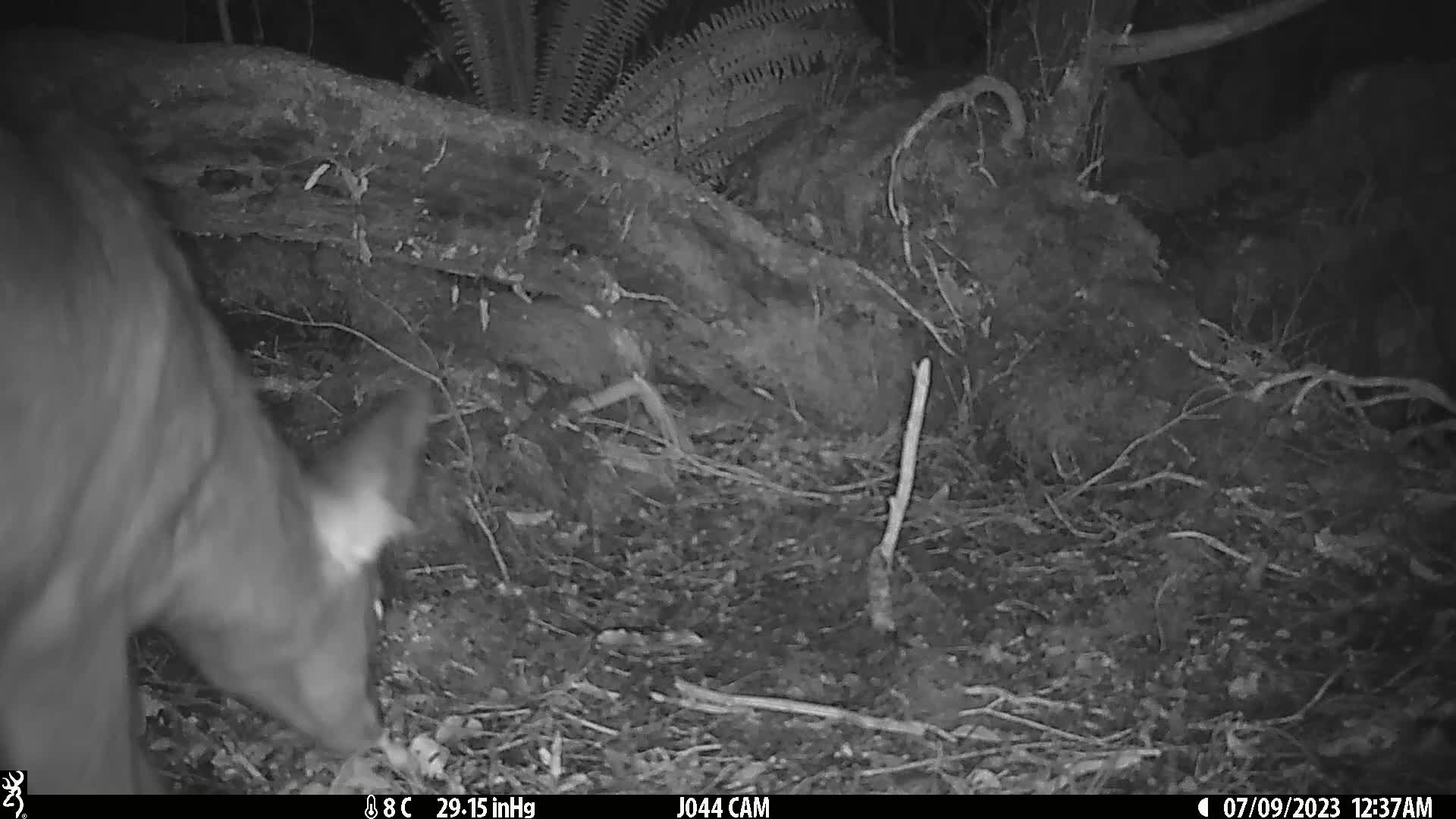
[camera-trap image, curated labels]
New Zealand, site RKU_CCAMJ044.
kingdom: Animalia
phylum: Chordata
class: Mammalia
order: Artiodactyla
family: Cervidae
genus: Odocoileus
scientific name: Odocoileus virginianus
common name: white-tailed deer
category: white tailed deer